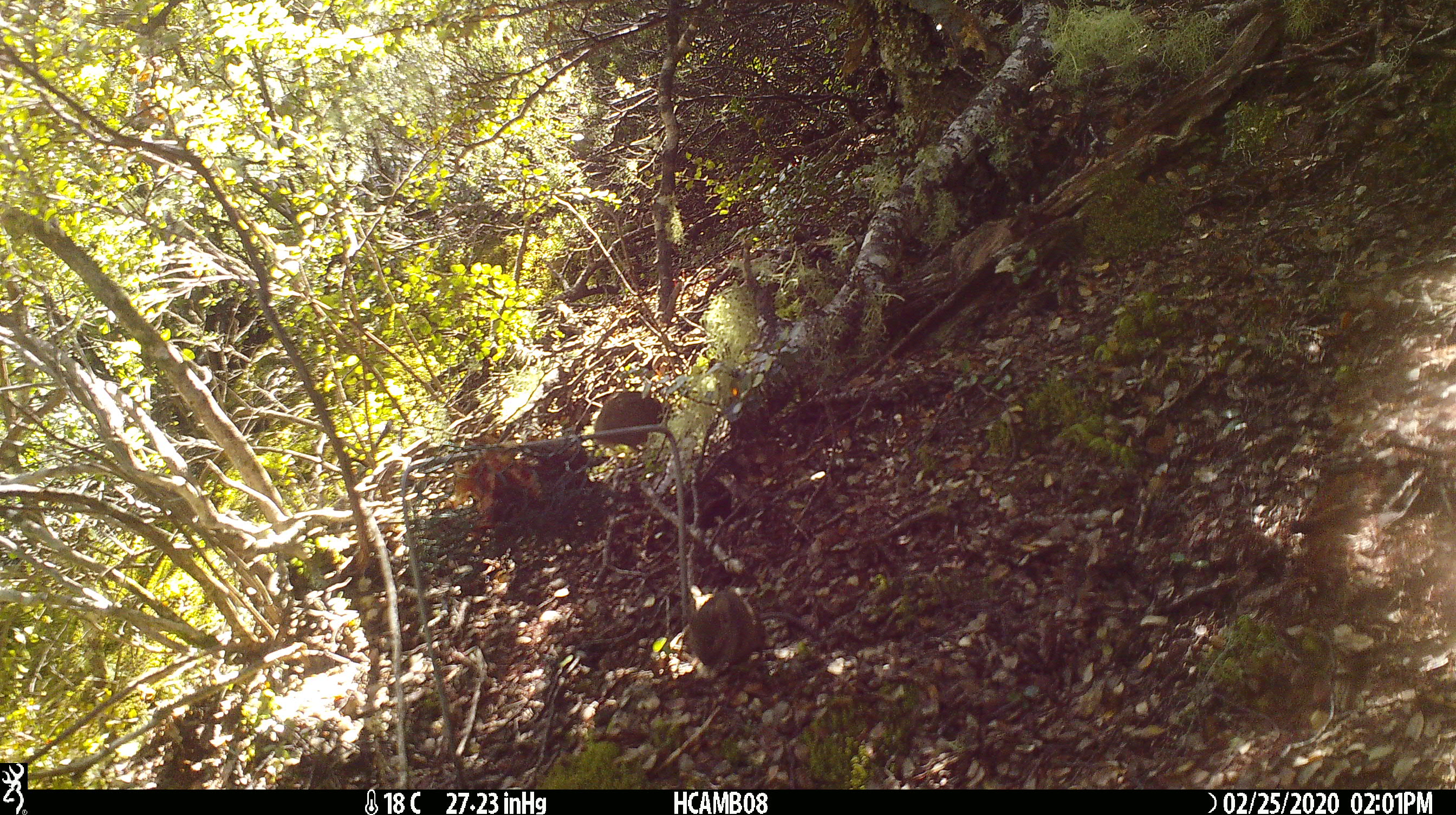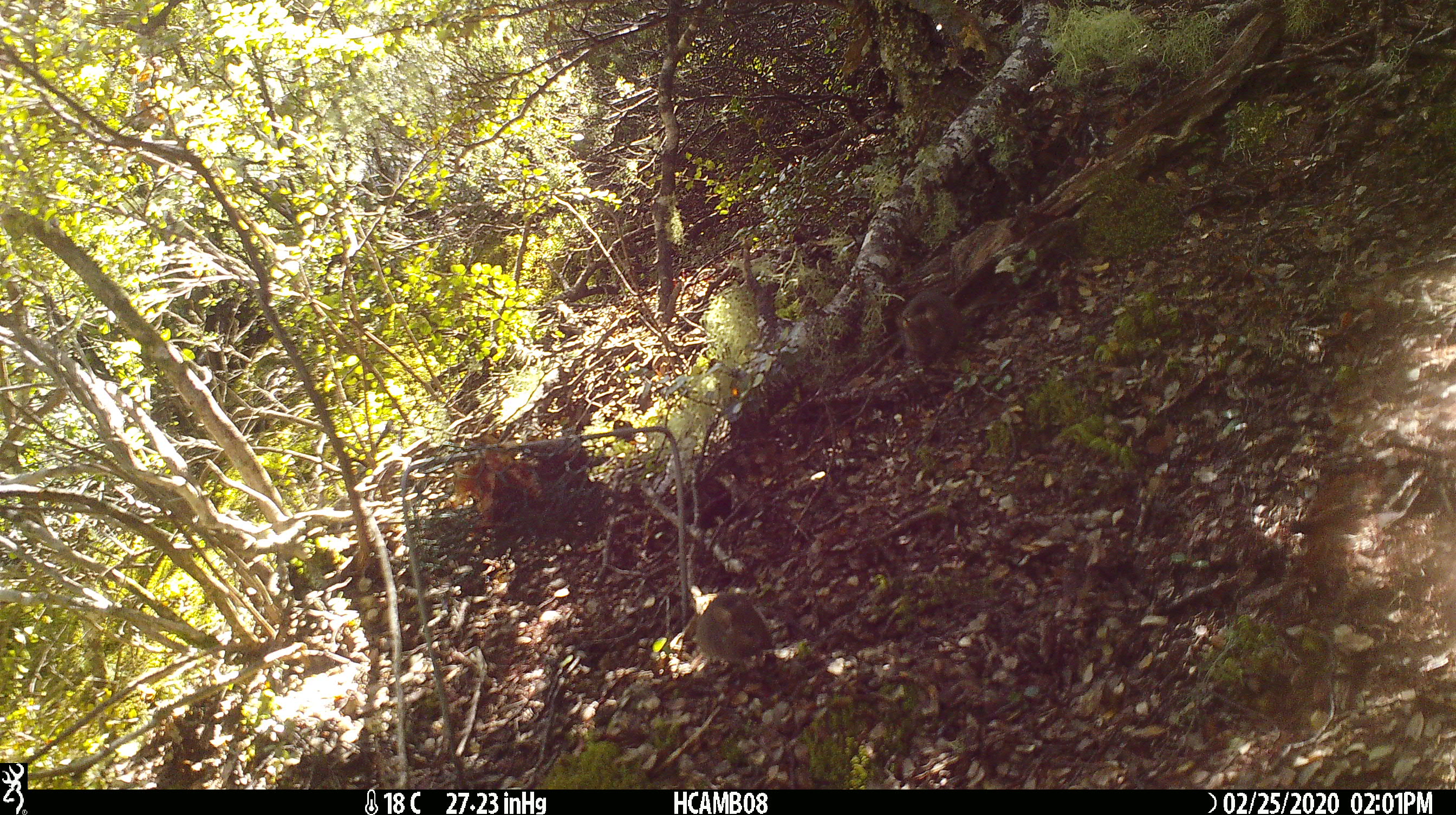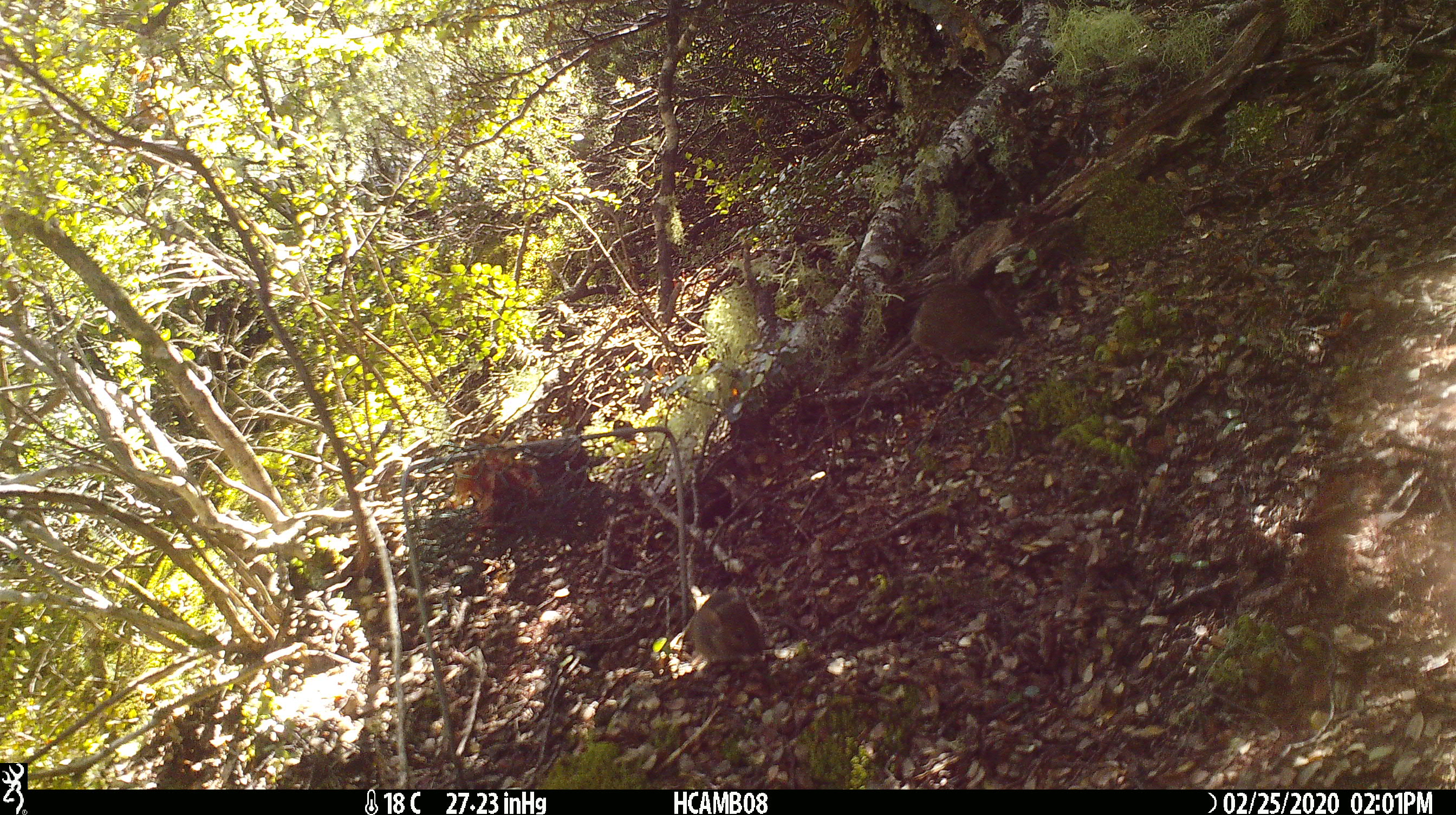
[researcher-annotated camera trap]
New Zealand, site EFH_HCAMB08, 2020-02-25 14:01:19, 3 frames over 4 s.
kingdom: Animalia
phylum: Chordata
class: Mammalia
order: Rodentia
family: Muridae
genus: Mus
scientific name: Mus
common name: mouse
Mouse (Mus).